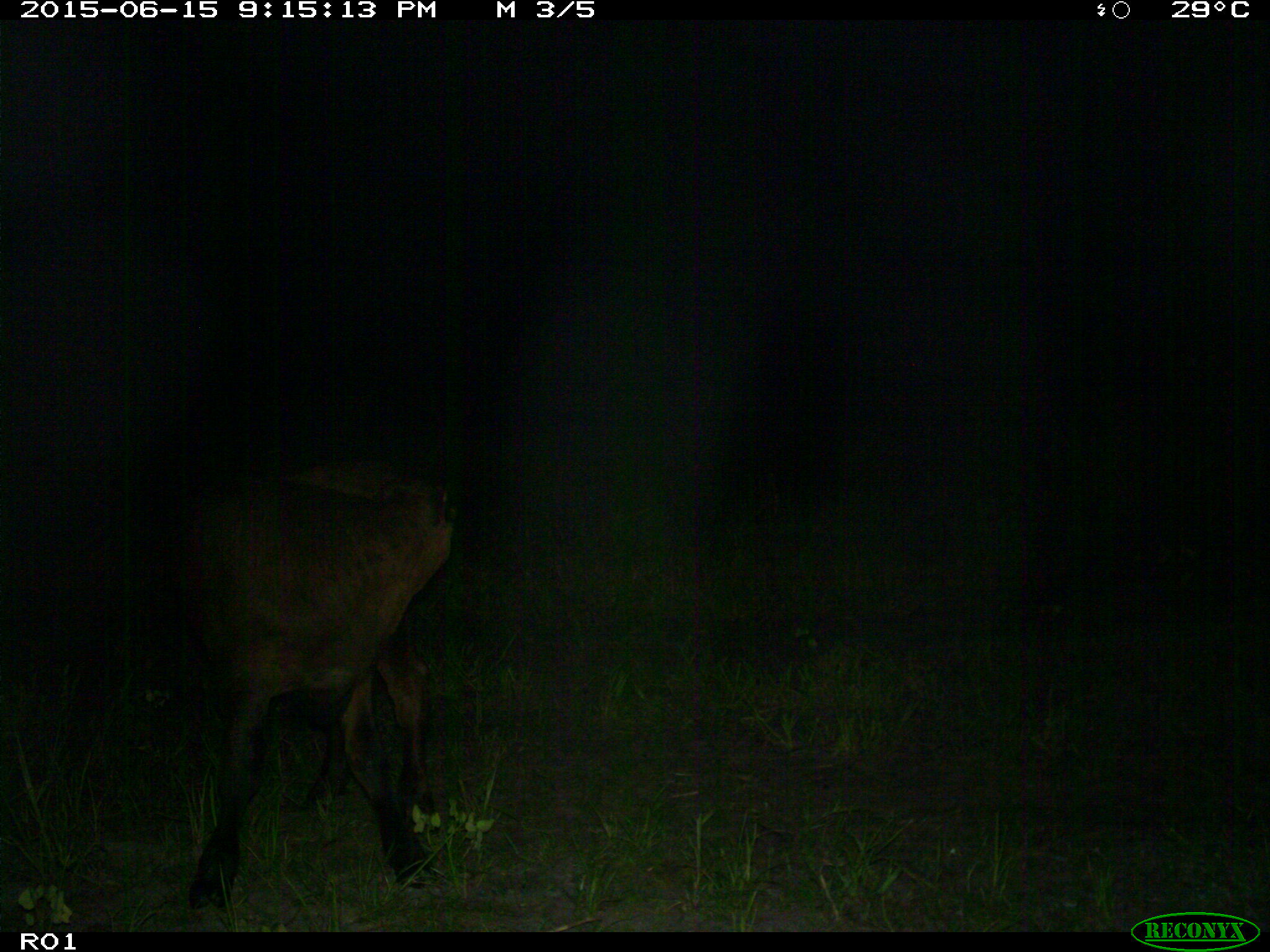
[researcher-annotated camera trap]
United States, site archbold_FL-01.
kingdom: Animalia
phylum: Chordata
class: Mammalia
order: Artiodactyla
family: Bovidae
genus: Bos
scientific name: Bos taurus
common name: domestic cow